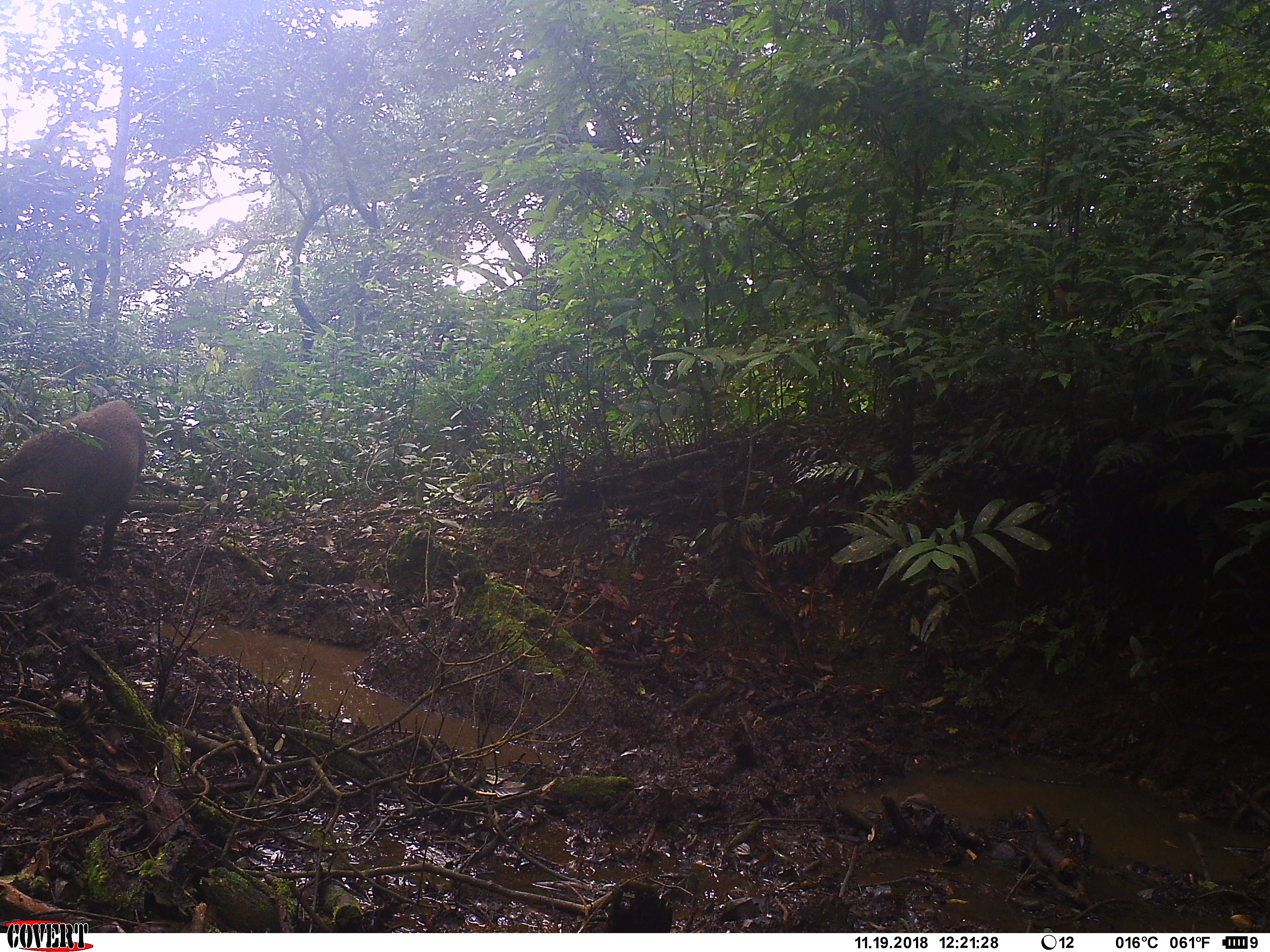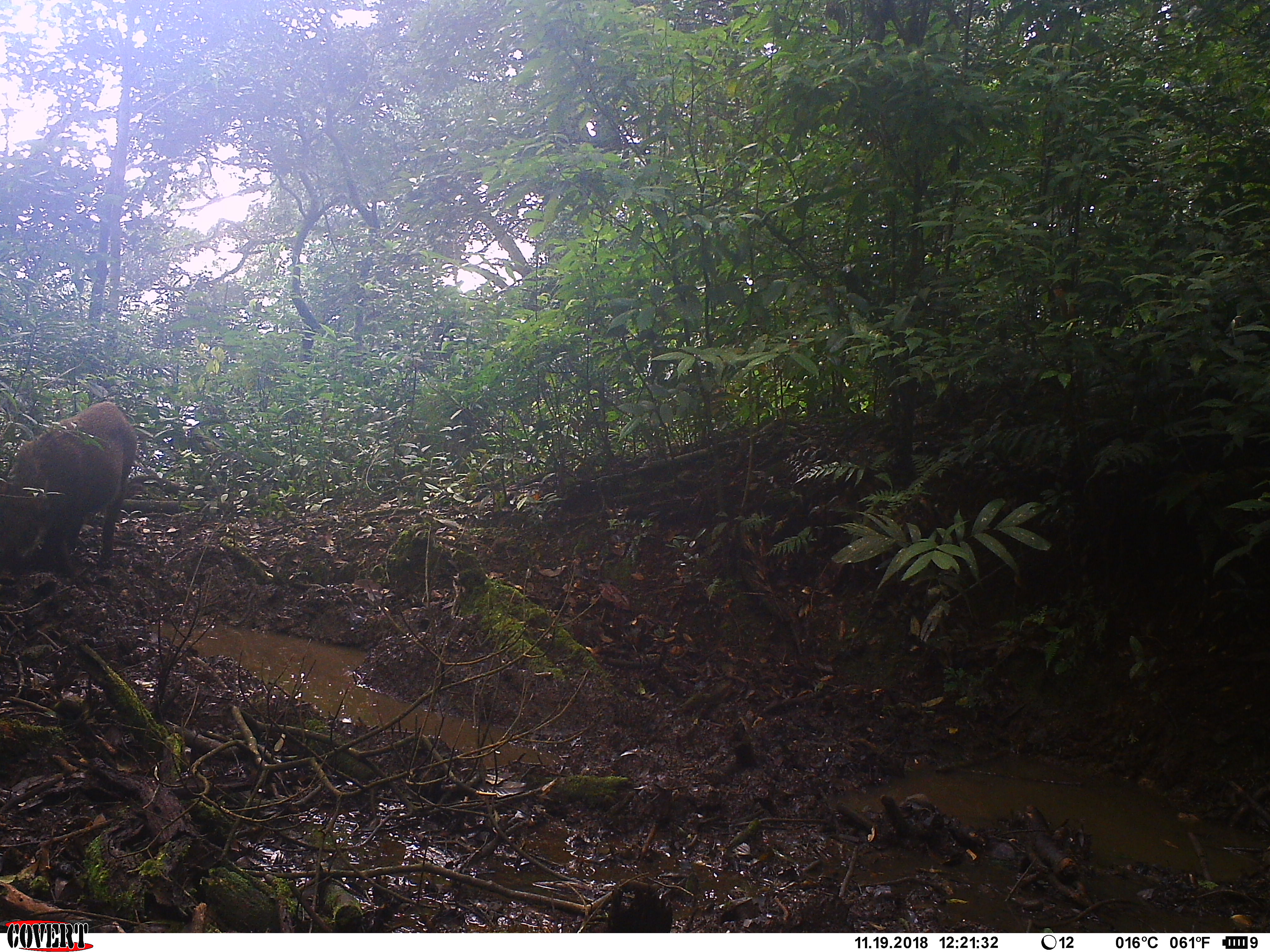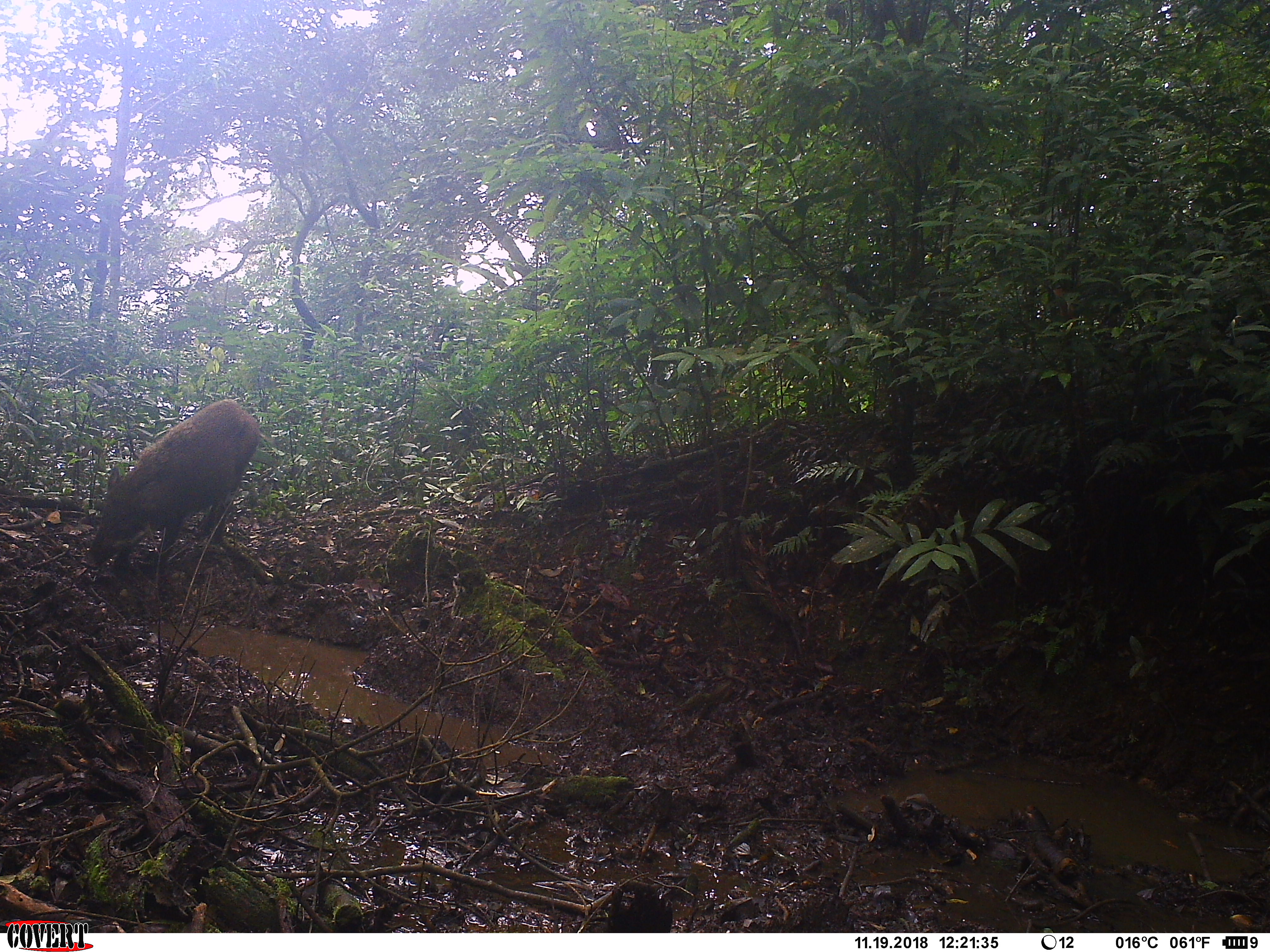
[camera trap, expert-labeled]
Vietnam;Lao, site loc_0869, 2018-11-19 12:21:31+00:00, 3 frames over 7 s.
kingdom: Animalia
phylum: Chordata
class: Mammalia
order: Artiodactyla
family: Suidae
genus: Sus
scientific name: Sus scrofa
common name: eurasian wild pig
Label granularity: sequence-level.